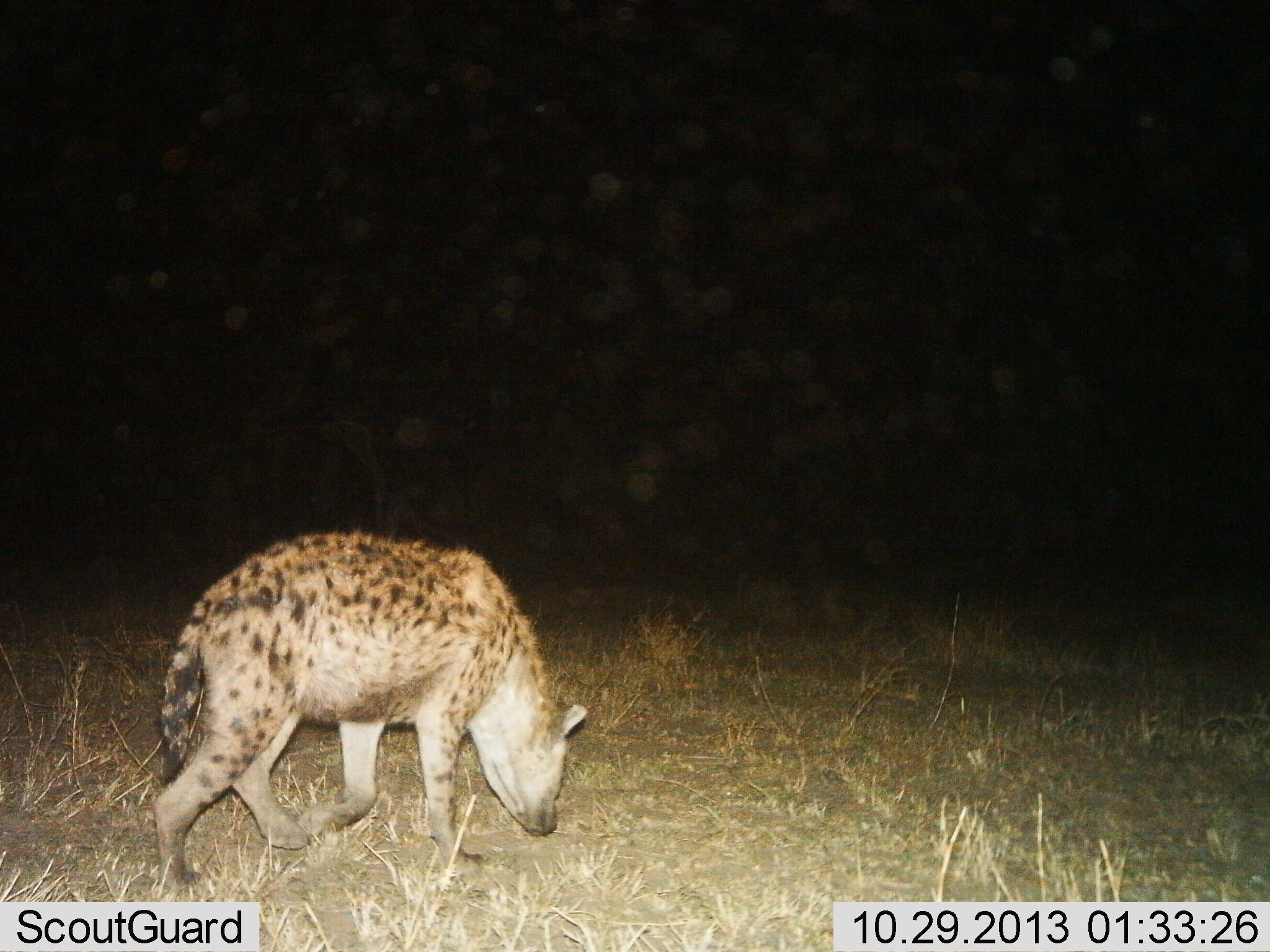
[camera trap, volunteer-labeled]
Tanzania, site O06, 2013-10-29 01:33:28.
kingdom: Animalia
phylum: Chordata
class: Mammalia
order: Carnivora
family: Hyaenidae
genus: Crocuta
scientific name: Crocuta crocuta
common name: spotted hyena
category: hyenaspotted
Hyenaspotted (spotted hyena) (Crocuta crocuta), count 1. Behavior (volunteer vote fractions): standing 20%, resting 0%, moving 90%, interacting 0%. Young present (vote fraction): 0%. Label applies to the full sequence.